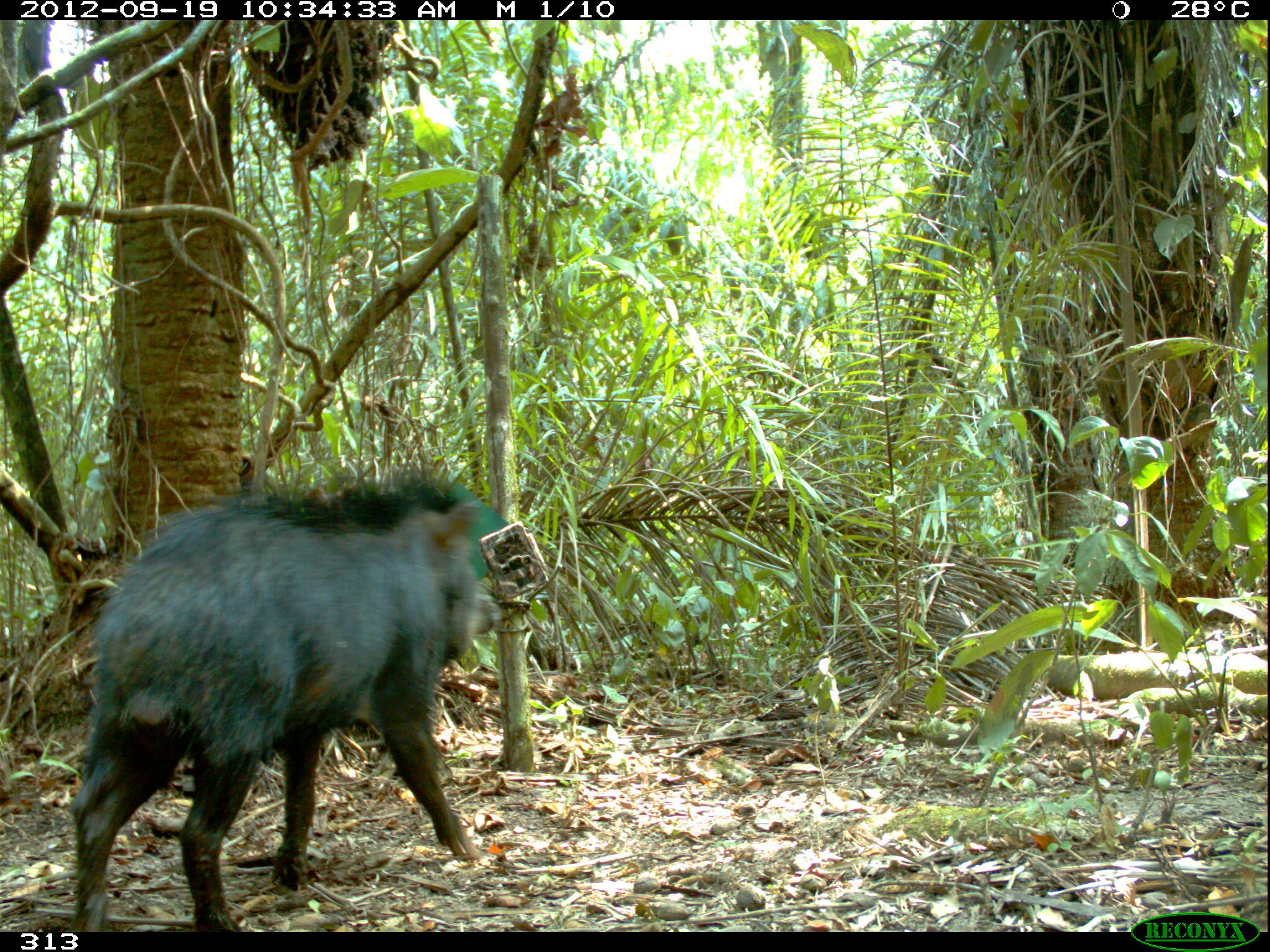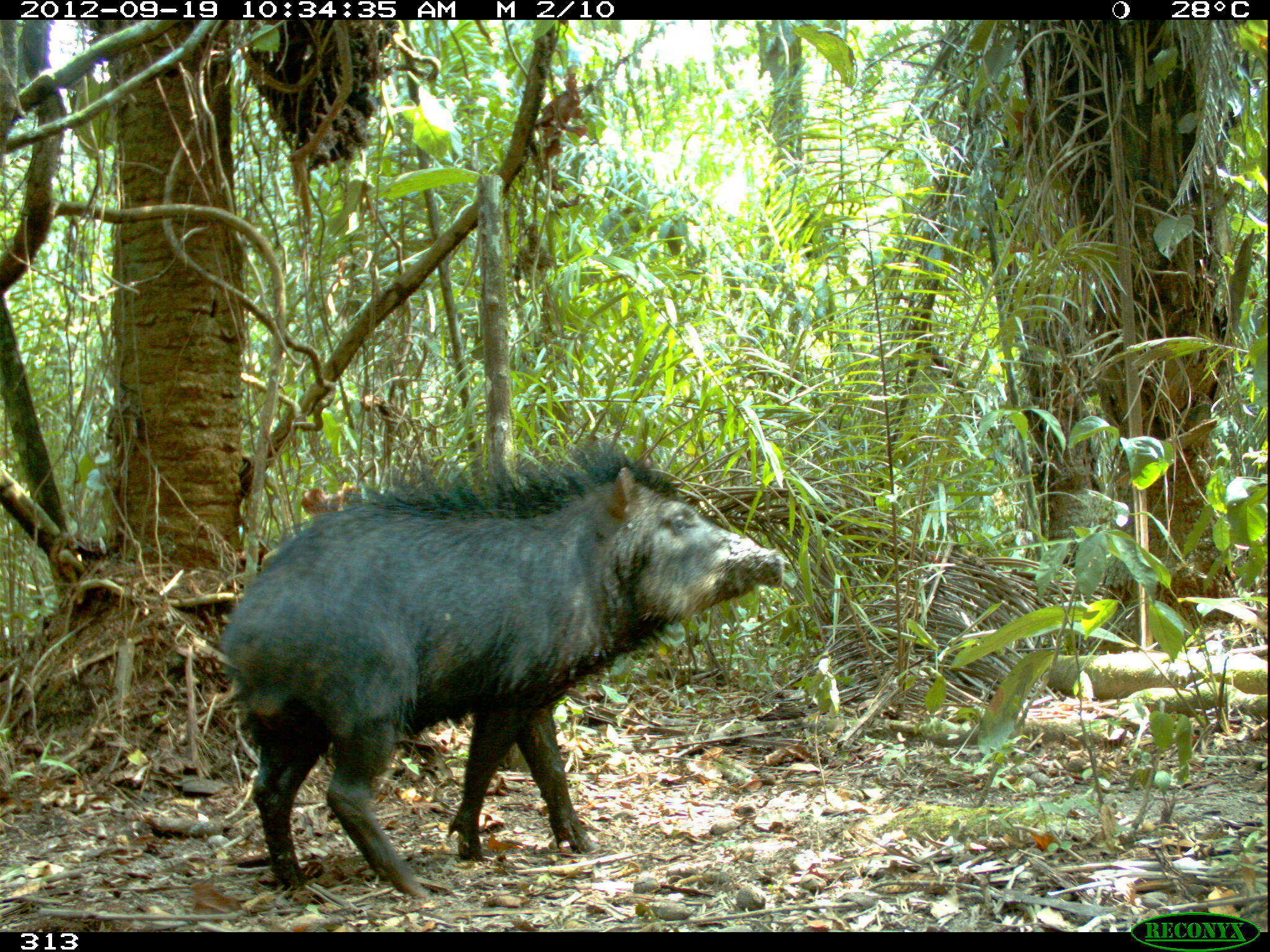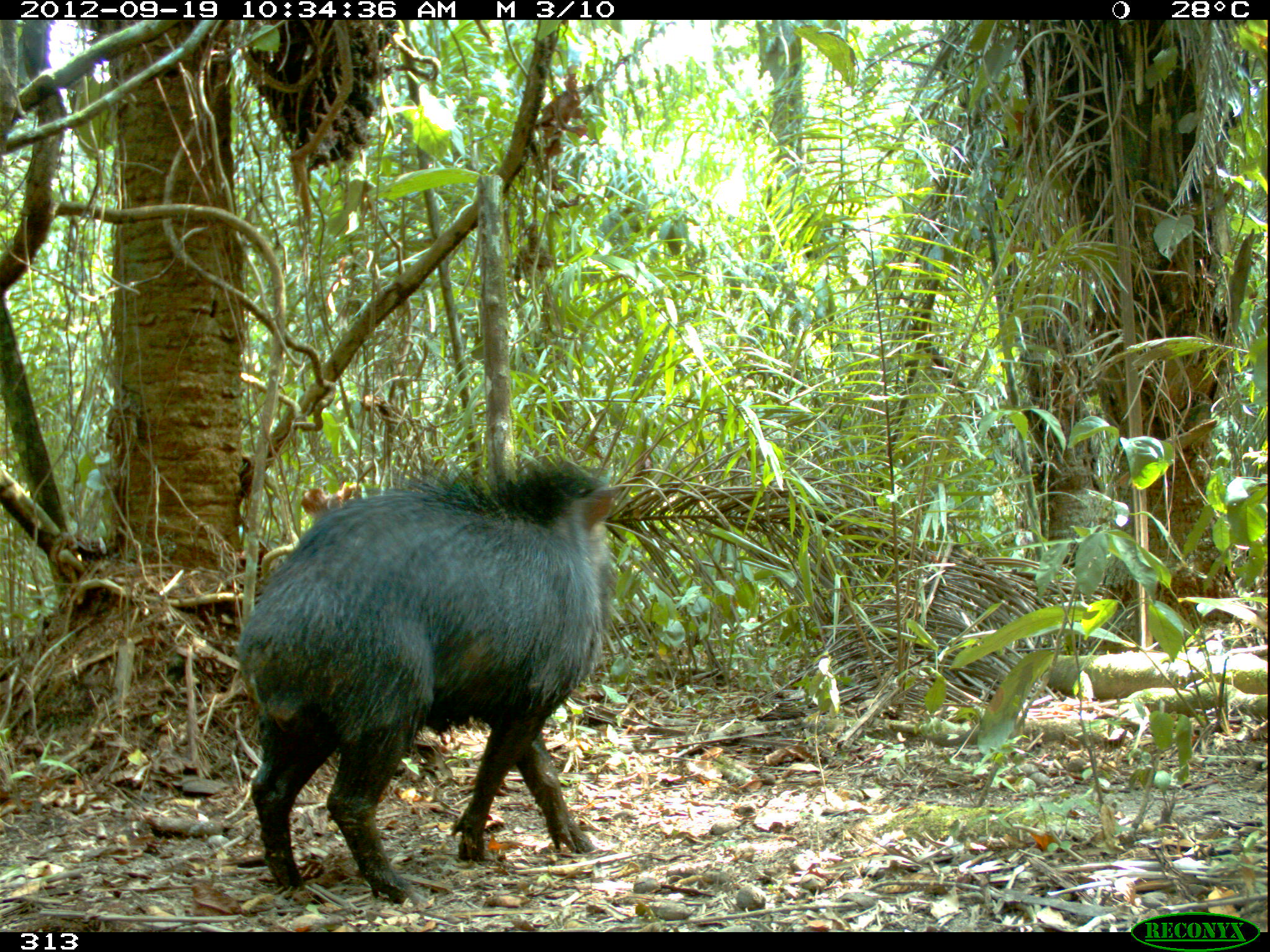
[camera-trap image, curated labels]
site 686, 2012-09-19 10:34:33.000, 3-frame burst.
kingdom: Animalia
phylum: Chordata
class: Mammalia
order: Artiodactyla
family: Tayassuidae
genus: Tayassu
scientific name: Tayassu pecari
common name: white-lipped peccary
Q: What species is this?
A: Tayassu pecari (white-lipped peccary).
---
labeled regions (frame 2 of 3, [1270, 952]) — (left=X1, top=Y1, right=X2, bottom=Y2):
tayassu pecari: (left=219, top=440, right=781, bottom=897)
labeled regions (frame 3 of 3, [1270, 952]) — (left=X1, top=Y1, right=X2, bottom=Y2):
tayassu pecari: (left=230, top=461, right=614, bottom=905)